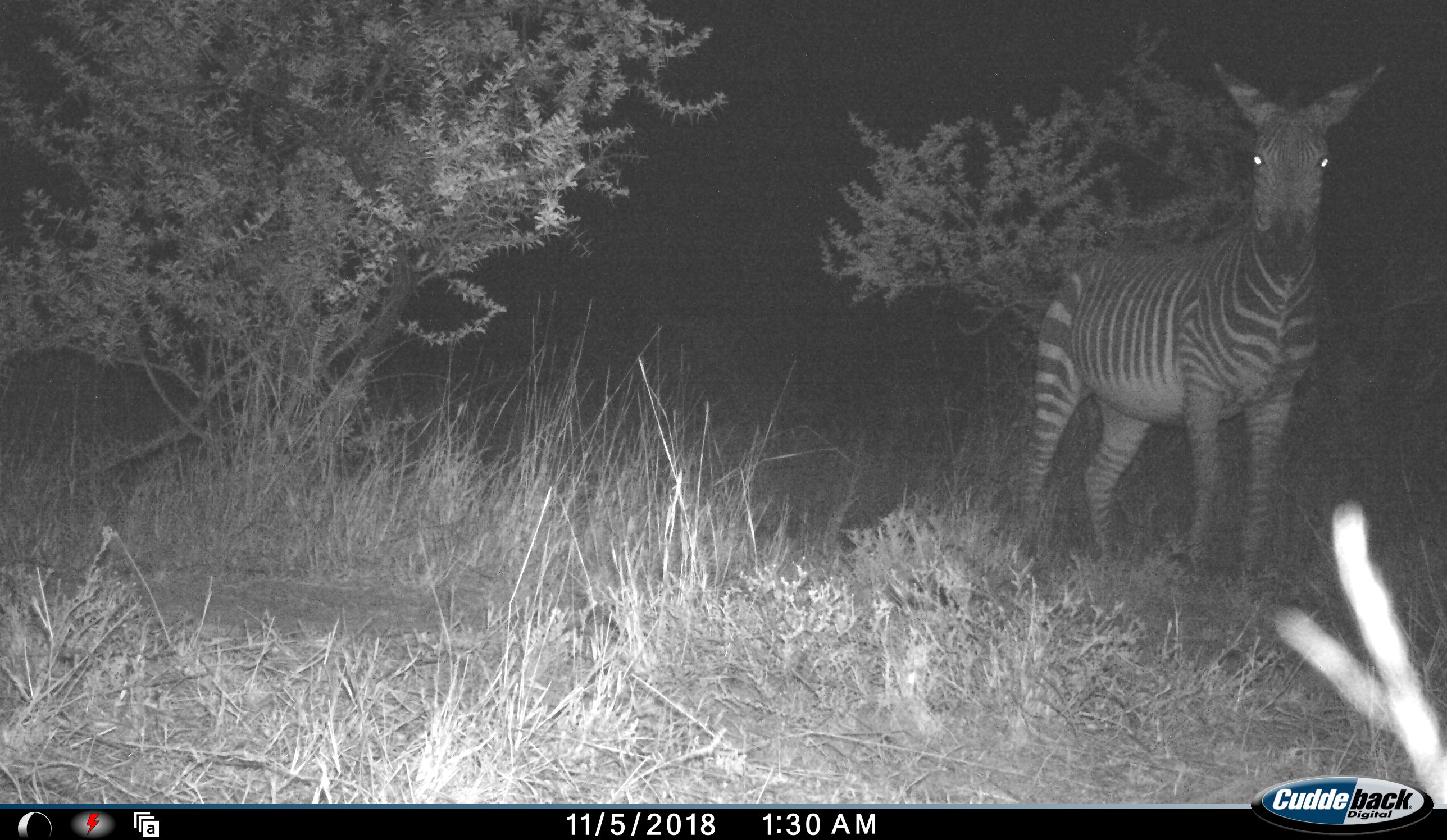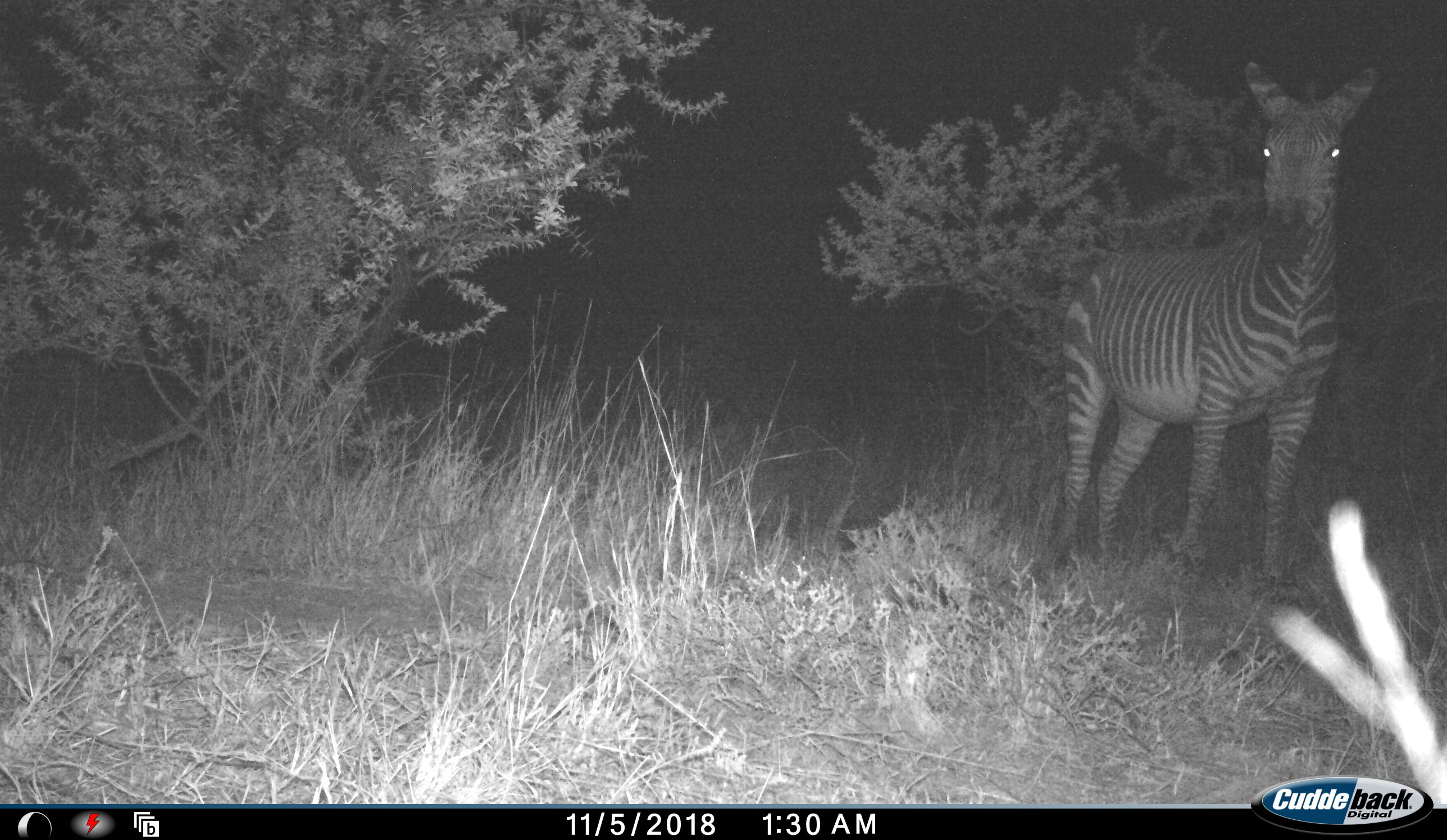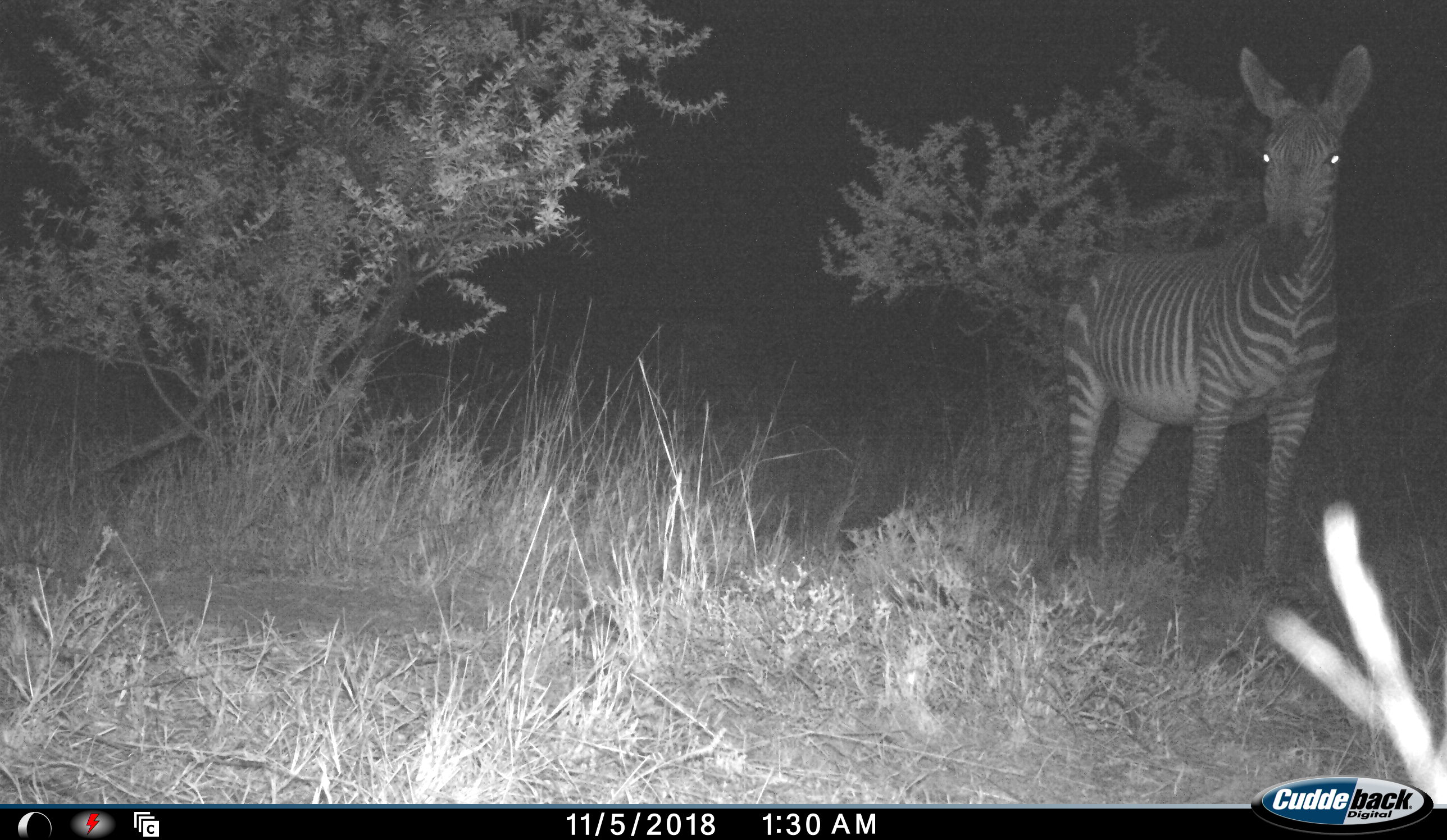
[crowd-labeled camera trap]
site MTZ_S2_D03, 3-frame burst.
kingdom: Animalia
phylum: Chordata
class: Mammalia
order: Perissodactyla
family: Equidae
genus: Equus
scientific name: Equus zebra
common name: mountain zebra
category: zebramountain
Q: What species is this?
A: Zebramountain (mountain zebra) (Equus zebra).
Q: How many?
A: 1.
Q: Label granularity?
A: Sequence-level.